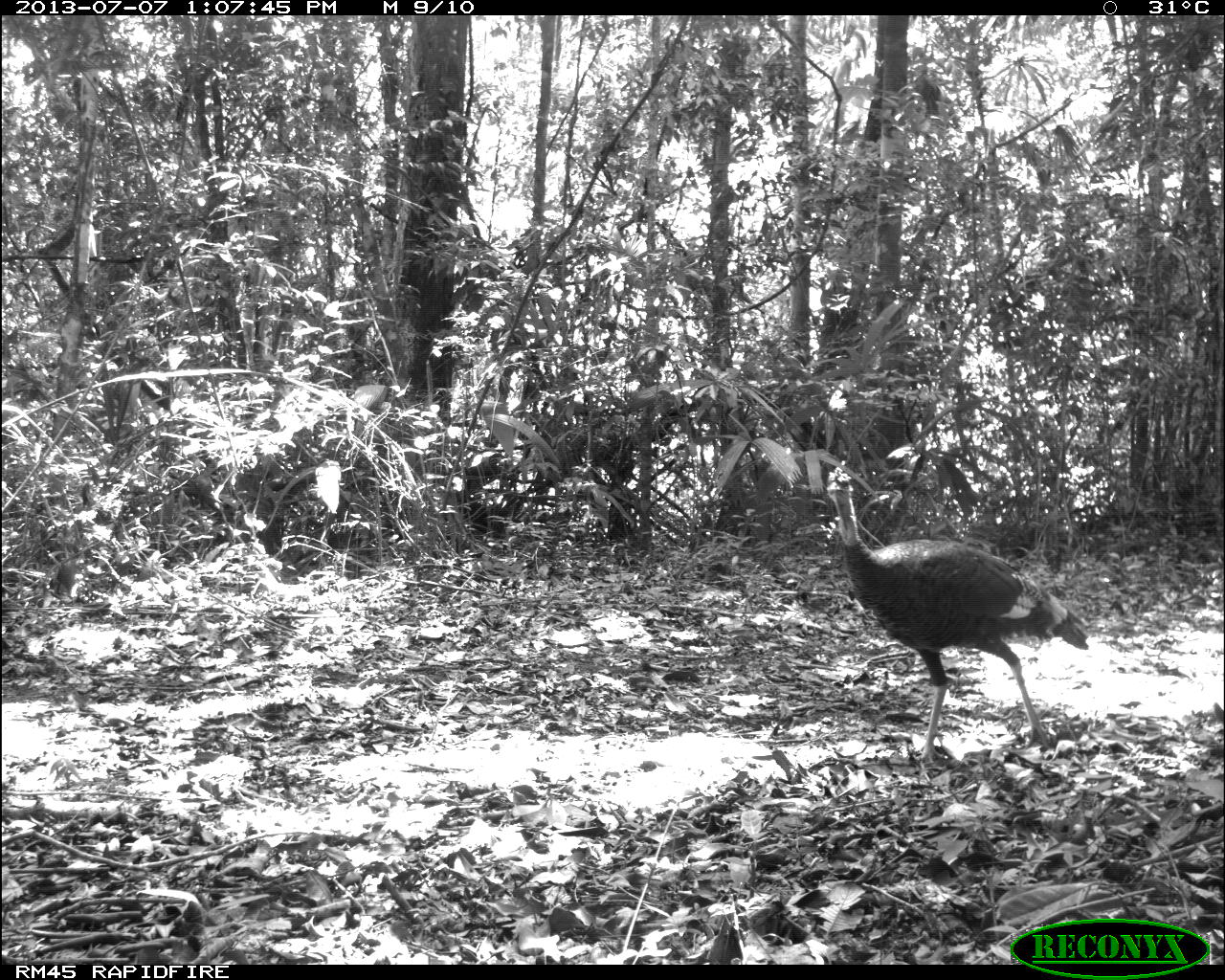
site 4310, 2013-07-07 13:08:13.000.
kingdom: Animalia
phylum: Chordata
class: Aves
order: Galliformes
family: Phasianidae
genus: Meleagris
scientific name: Meleagris ocellata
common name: ocellated turkey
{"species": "Meleagris ocellata (ocellated turkey)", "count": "1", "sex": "male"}